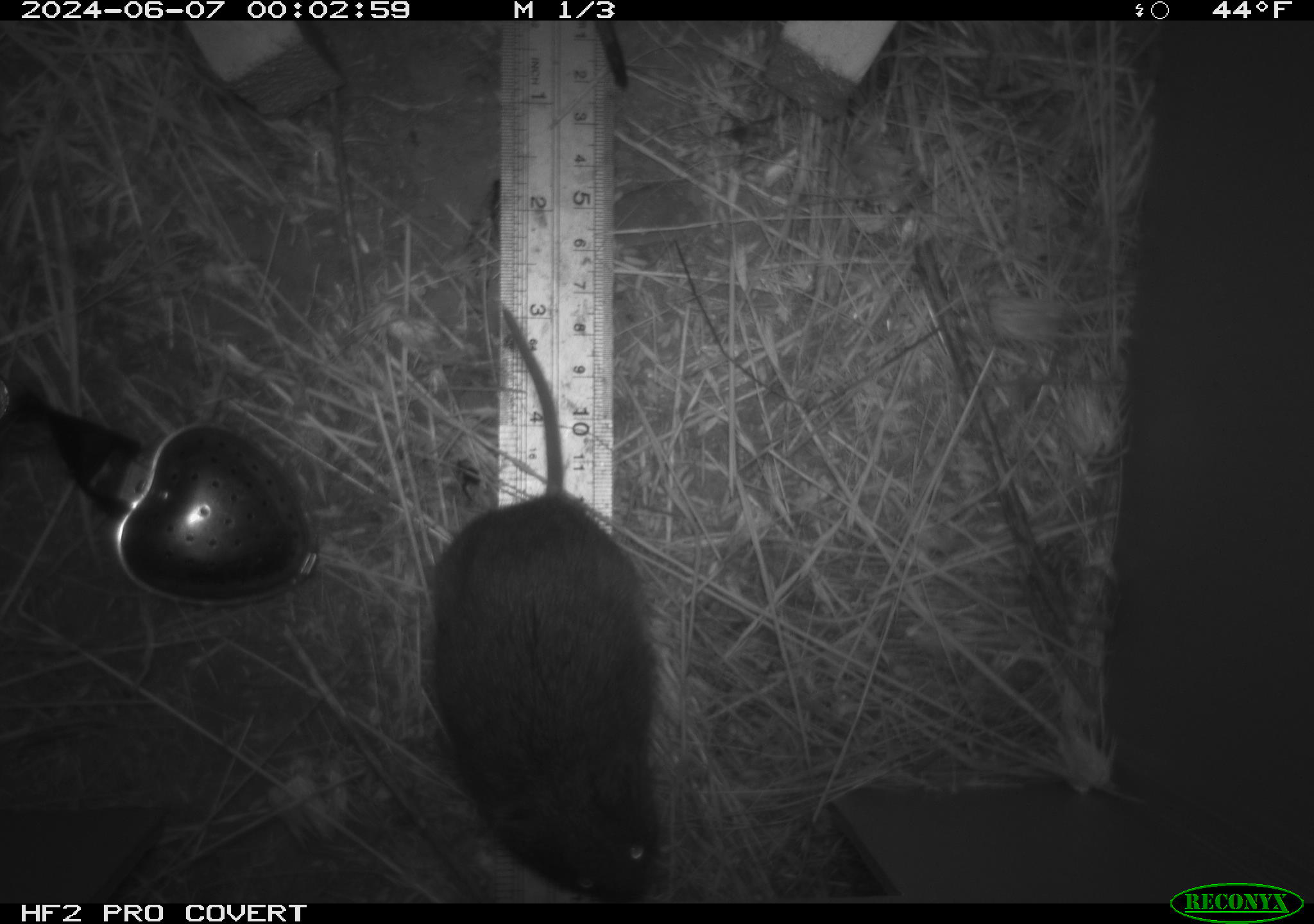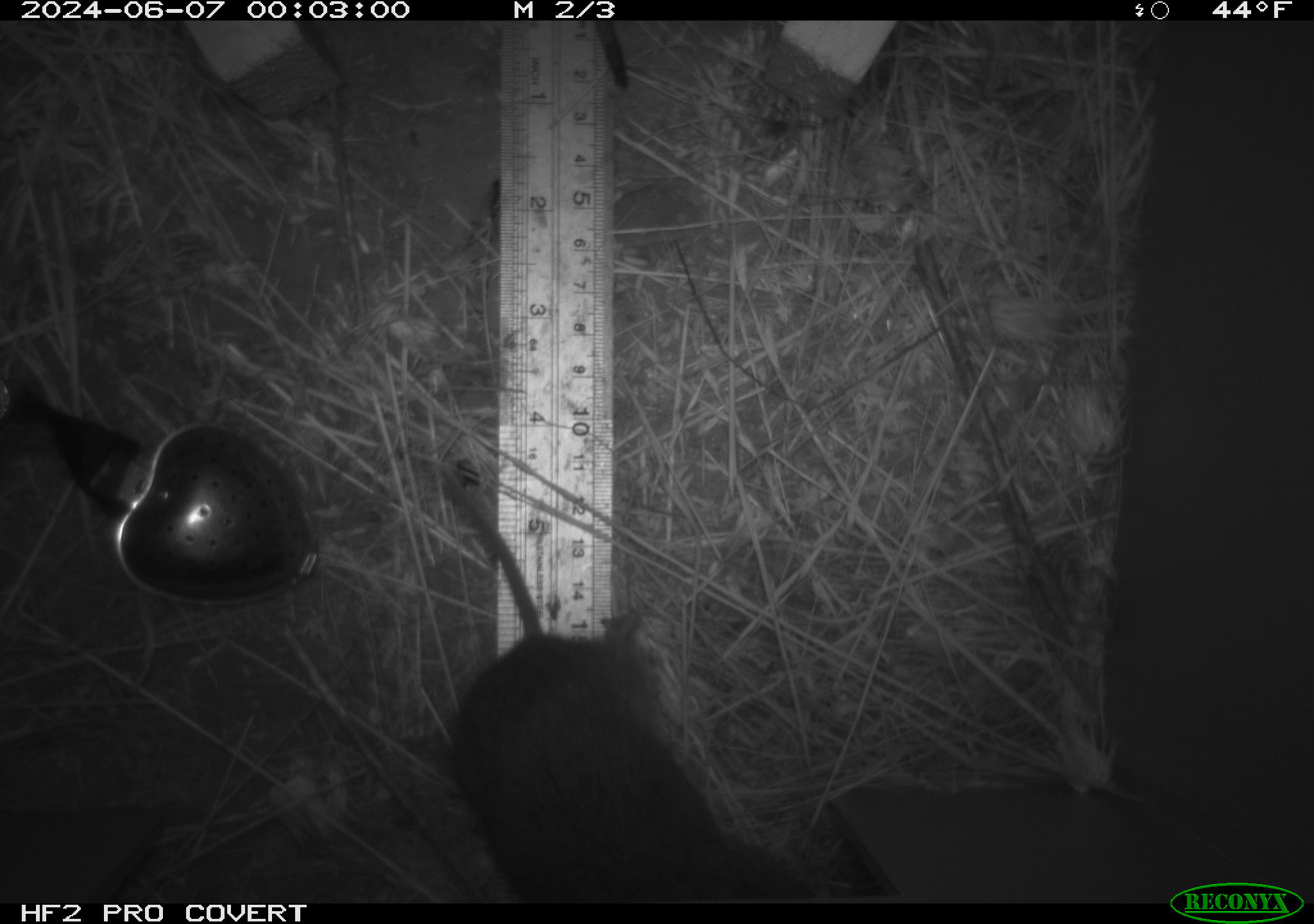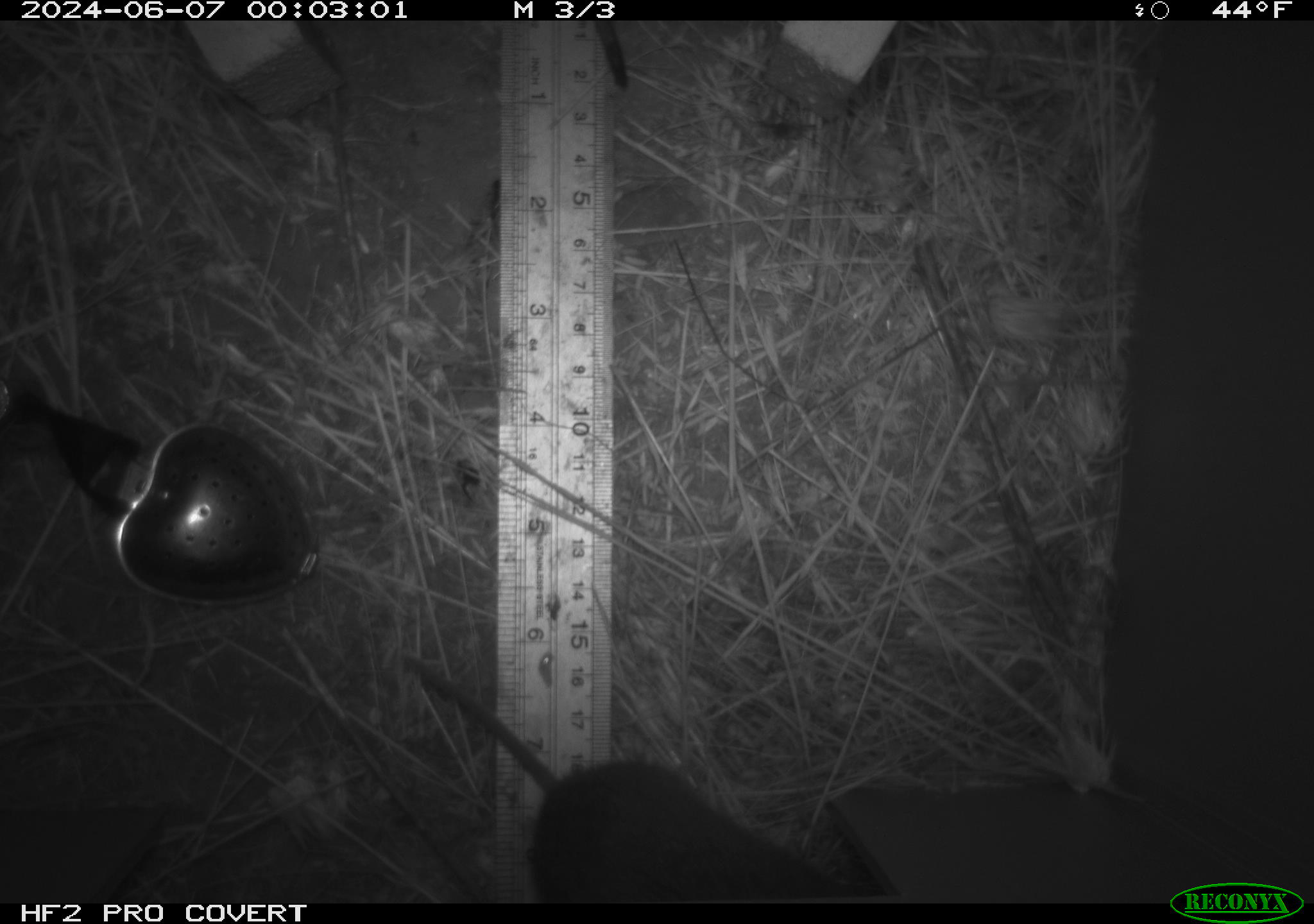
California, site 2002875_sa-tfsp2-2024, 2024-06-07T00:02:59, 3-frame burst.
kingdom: Animalia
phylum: Chordata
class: Mammalia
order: Rodentia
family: Cricetidae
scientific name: Arvicolinae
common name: voles, lemmings, and muskrats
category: arvicolinae subfamily